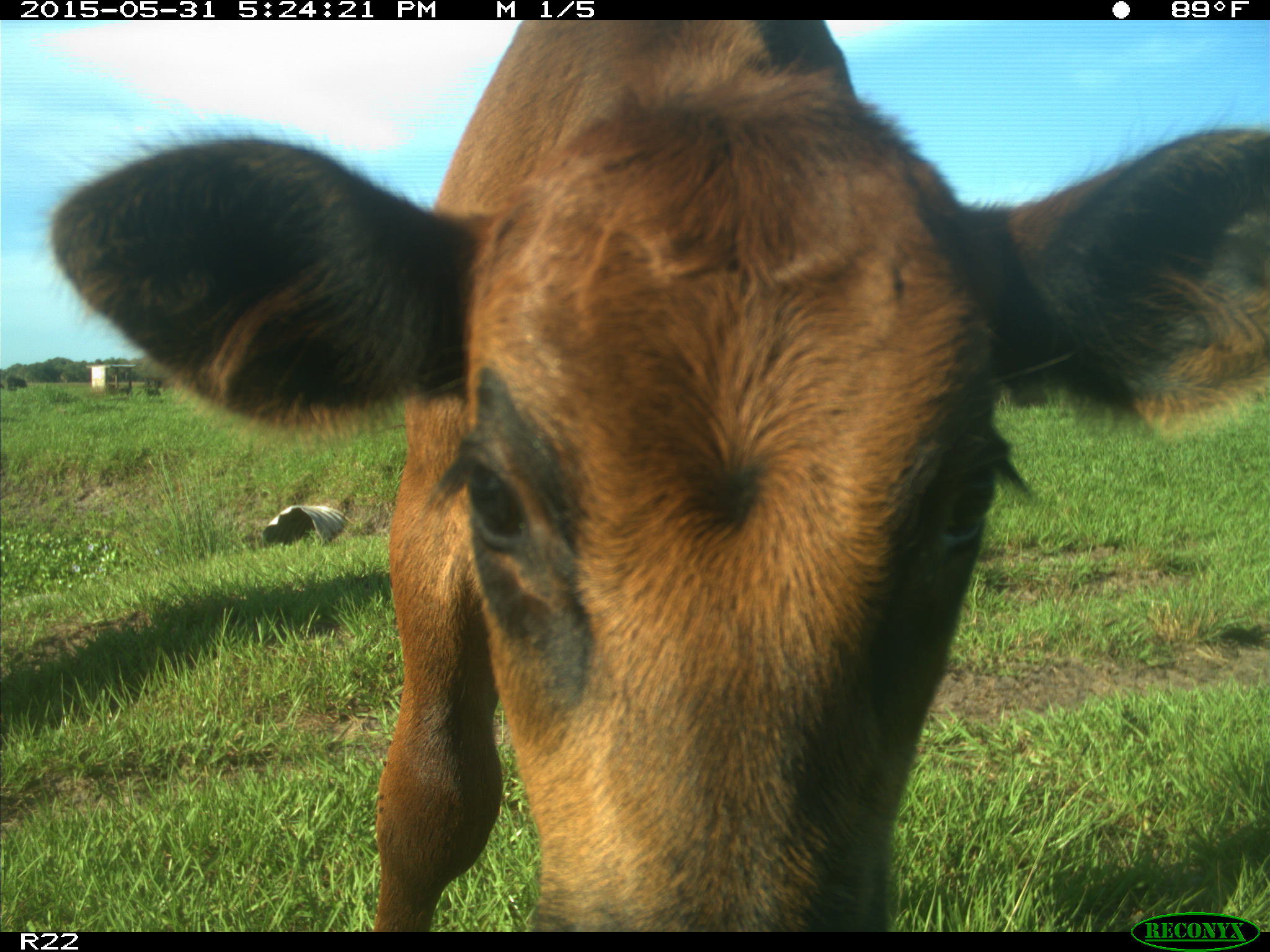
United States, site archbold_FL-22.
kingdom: Animalia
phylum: Chordata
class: Mammalia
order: Artiodactyla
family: Bovidae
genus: Bos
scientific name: Bos taurus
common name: domestic cow